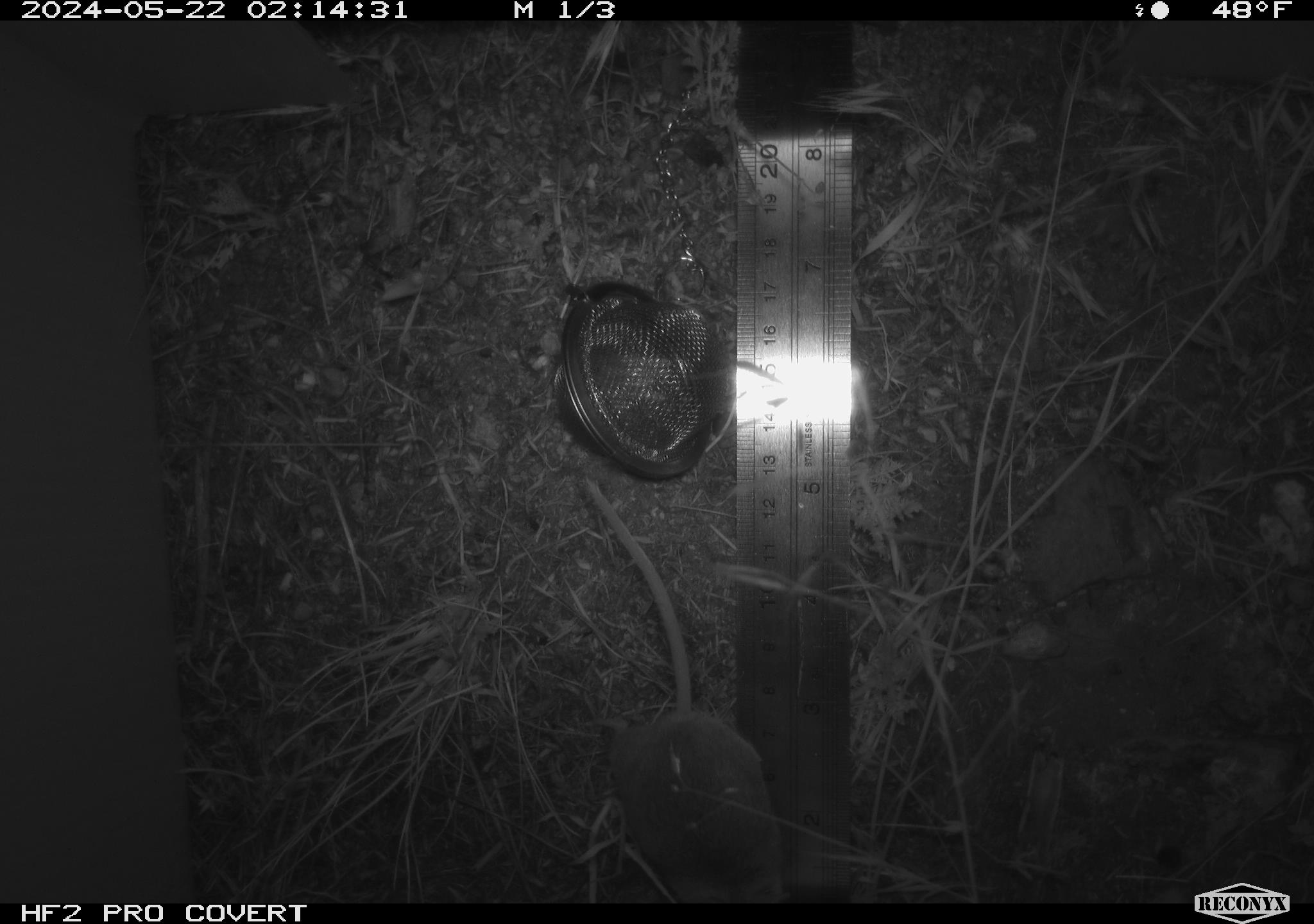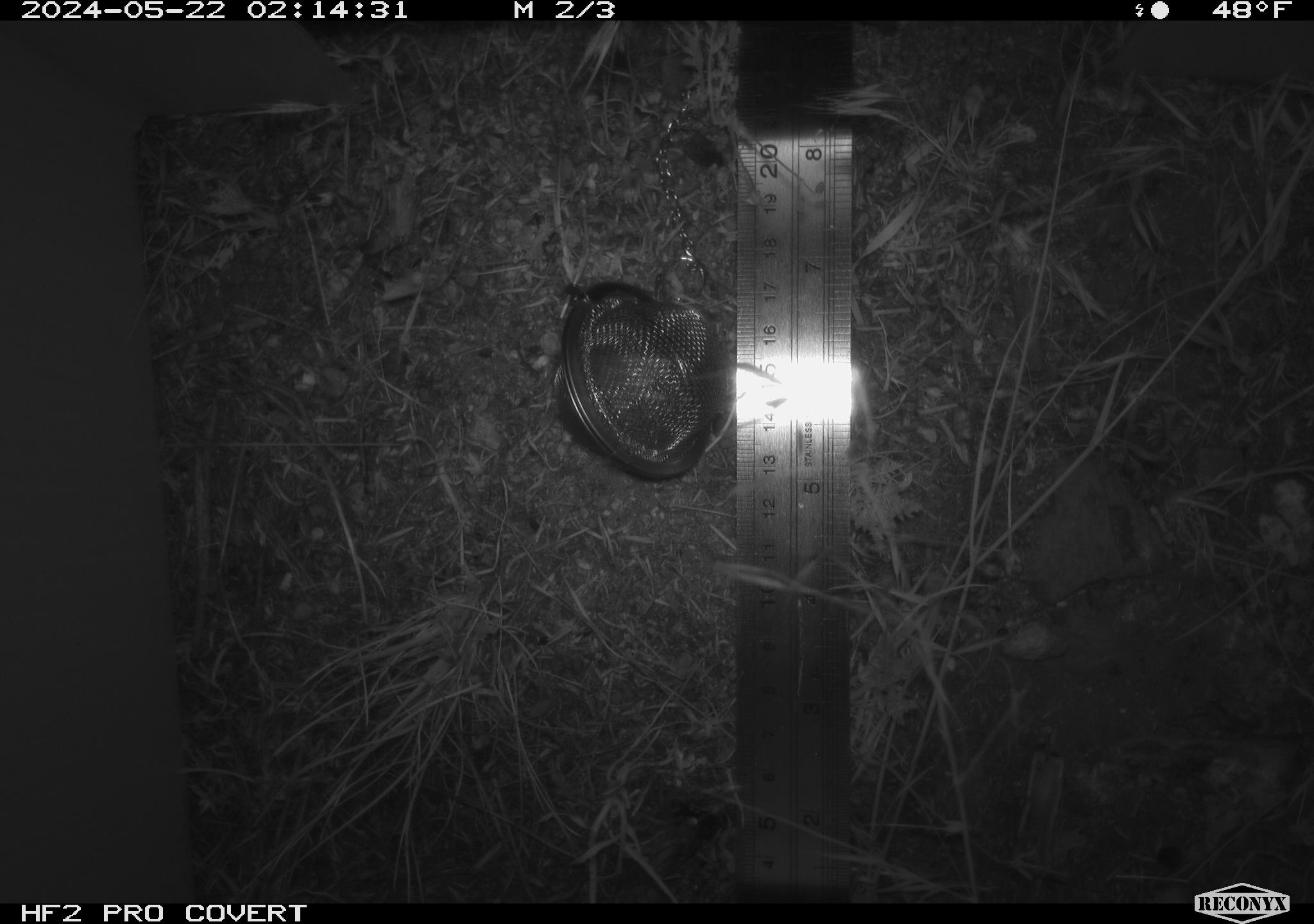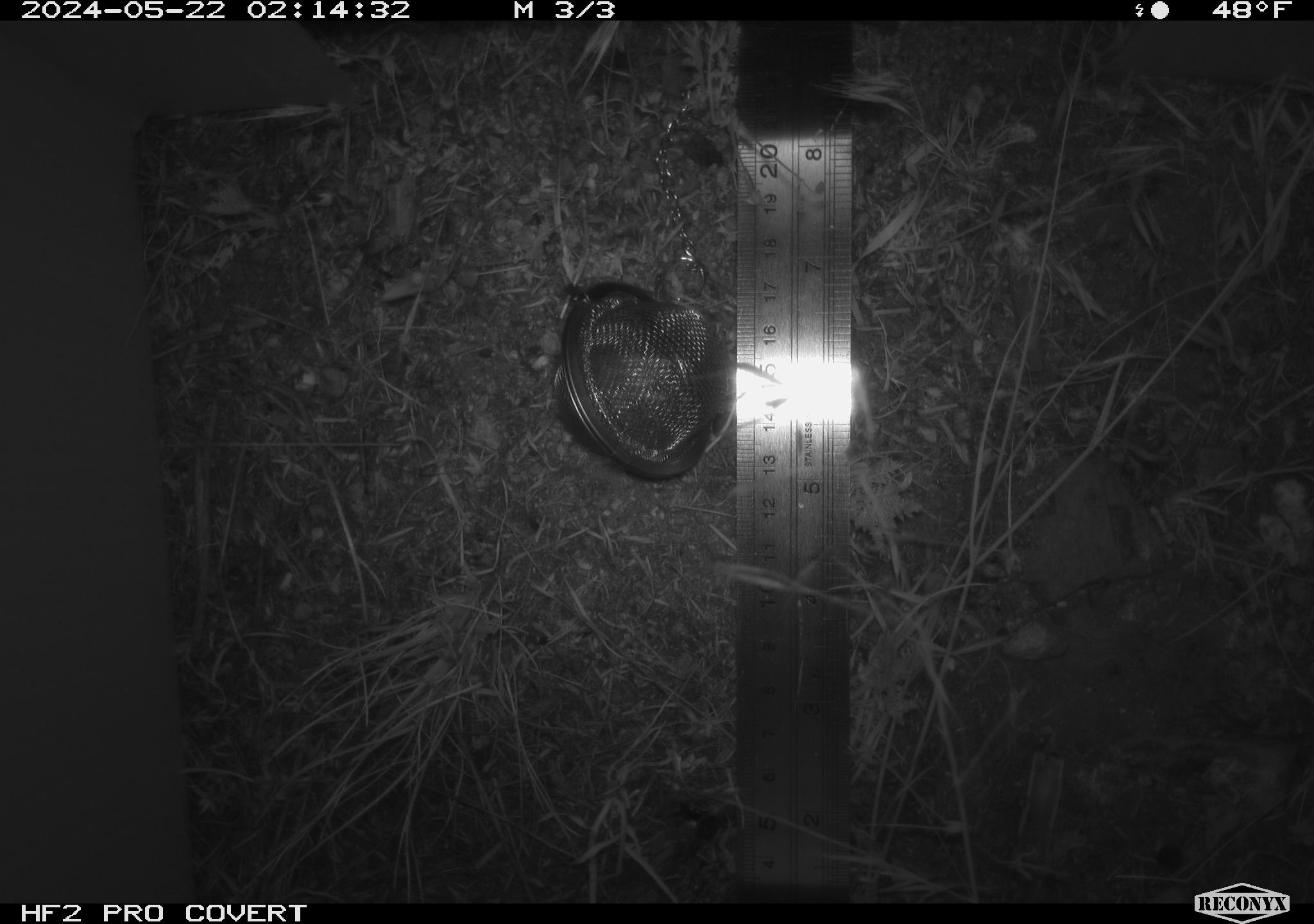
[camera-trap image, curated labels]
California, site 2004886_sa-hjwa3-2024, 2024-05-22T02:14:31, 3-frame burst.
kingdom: Animalia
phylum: Chordata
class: Mammalia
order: Rodentia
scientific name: Rodentia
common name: rodent